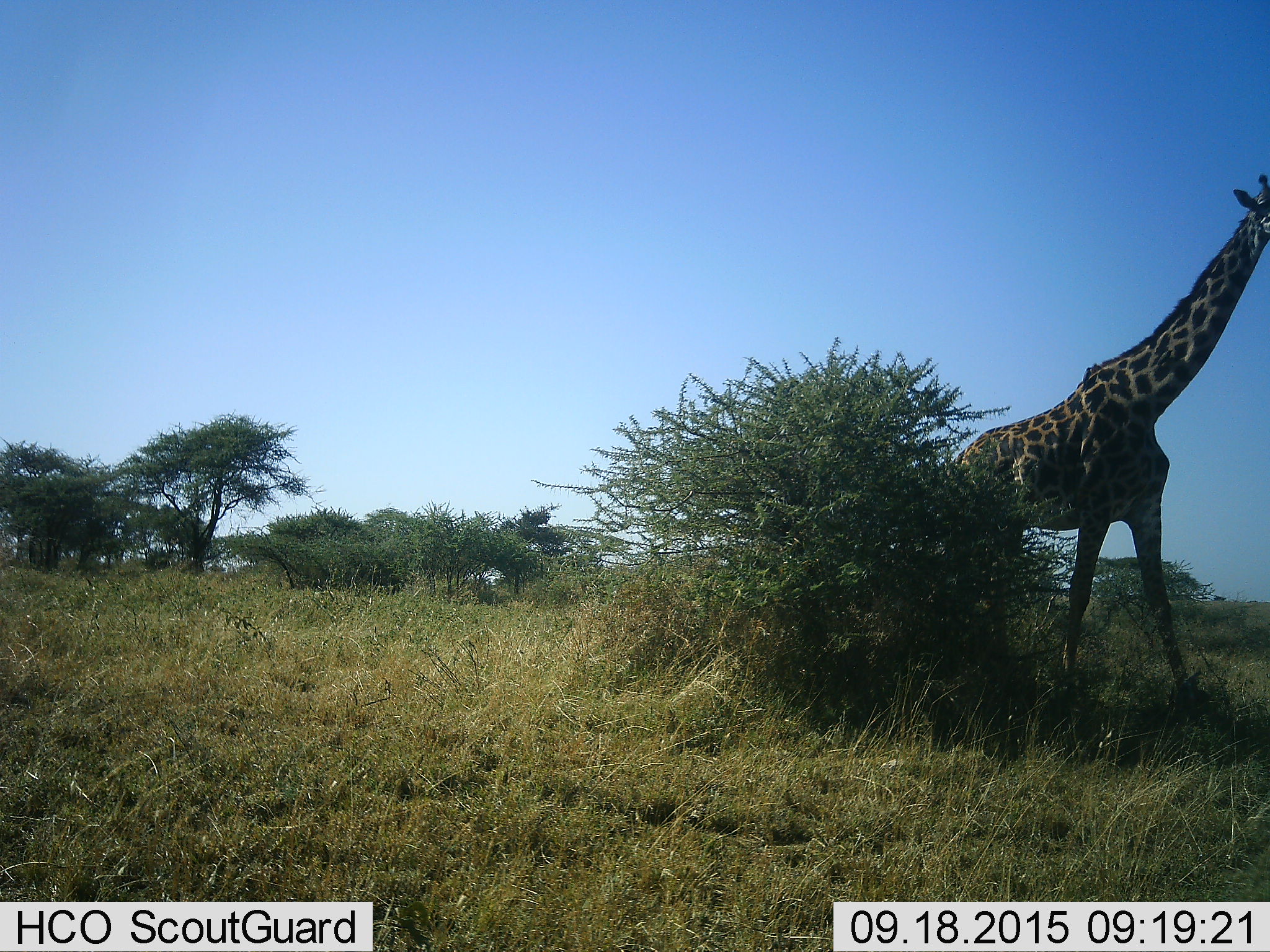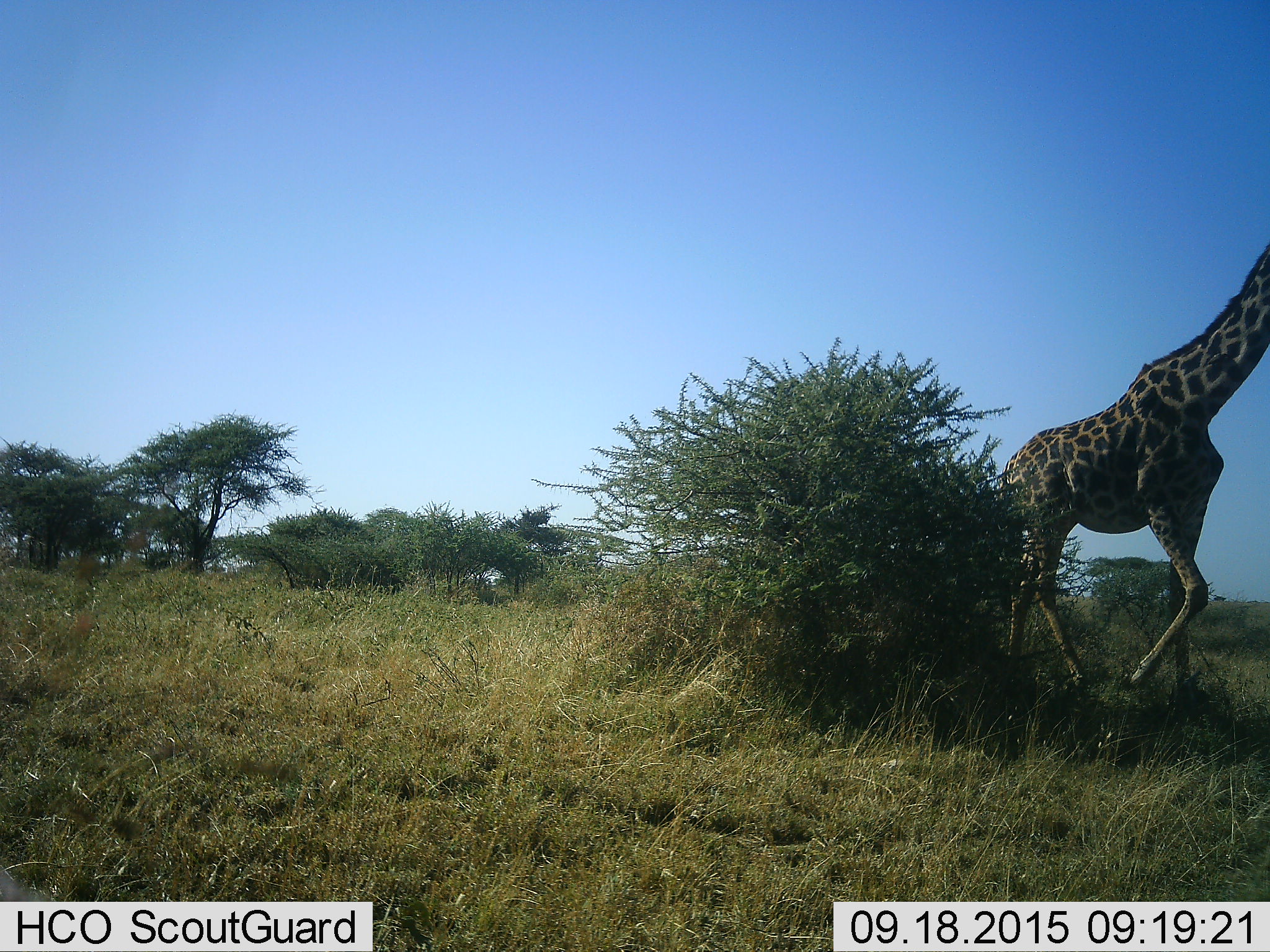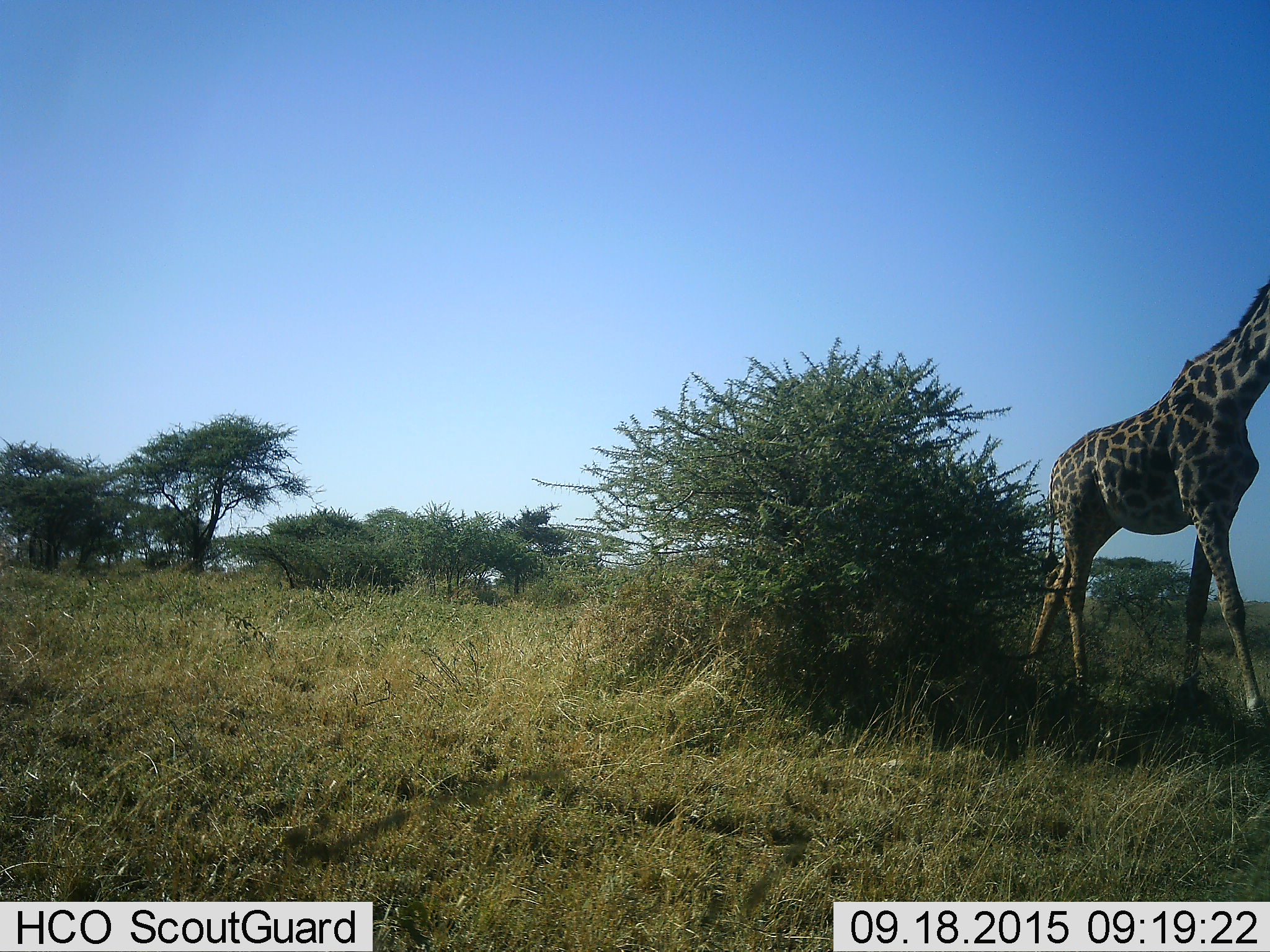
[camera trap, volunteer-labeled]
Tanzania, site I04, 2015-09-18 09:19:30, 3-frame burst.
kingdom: Animalia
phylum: Chordata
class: Mammalia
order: Artiodactyla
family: Giraffidae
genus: Giraffa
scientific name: Giraffa camelopardalis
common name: giraffe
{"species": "giraffe (Giraffa camelopardalis)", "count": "1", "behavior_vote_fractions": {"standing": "10%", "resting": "0%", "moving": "100%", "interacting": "0%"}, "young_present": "0%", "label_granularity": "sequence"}